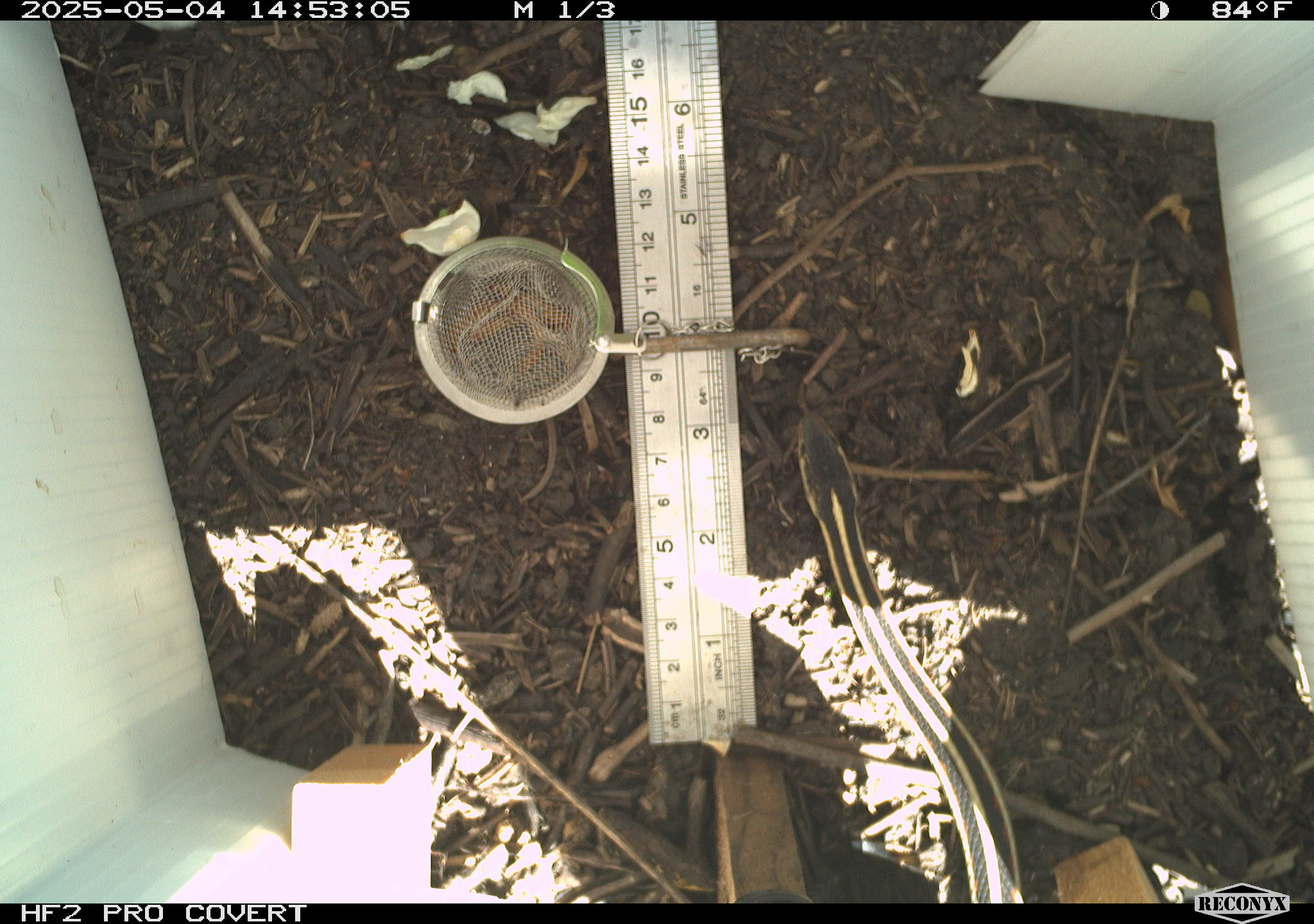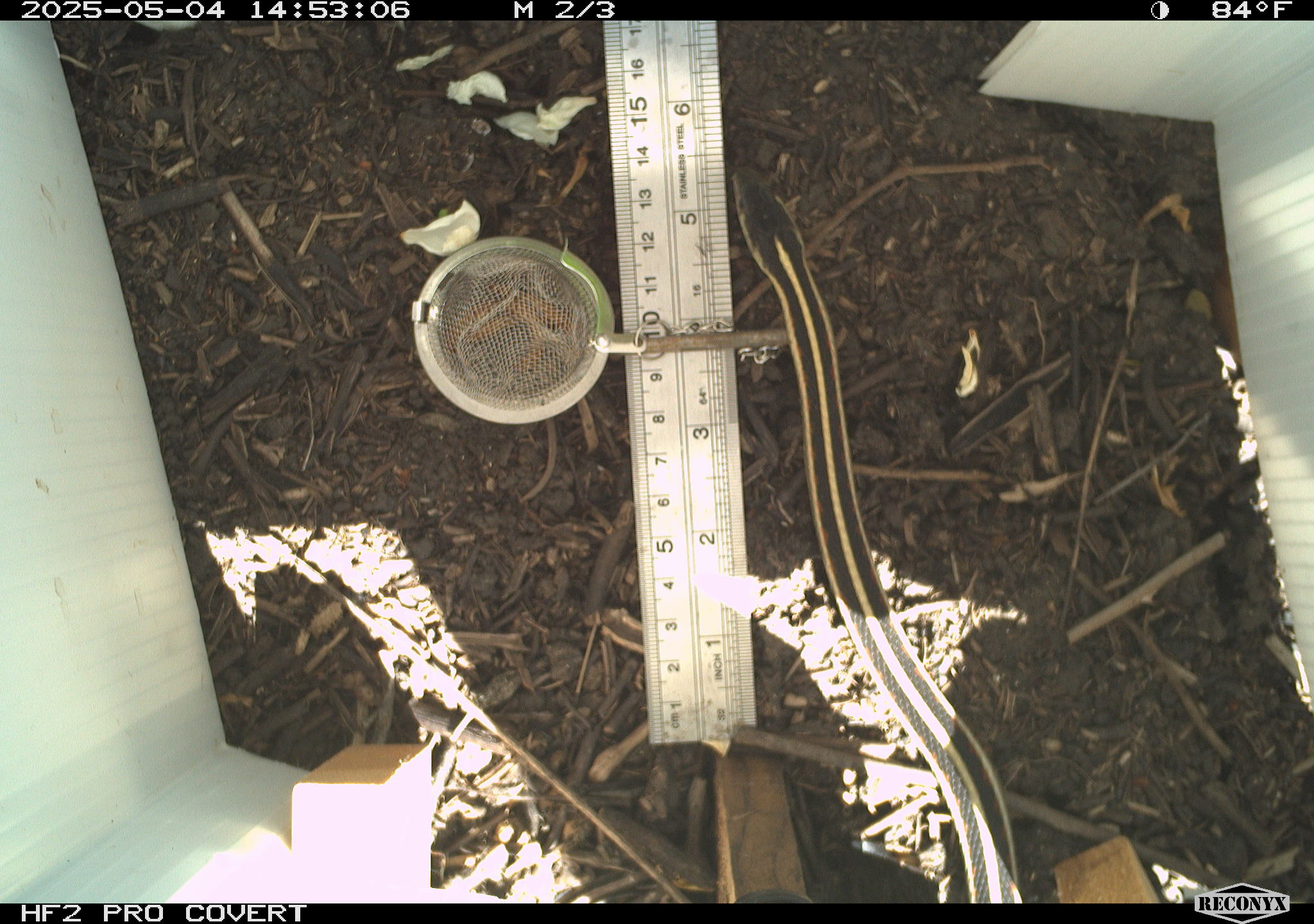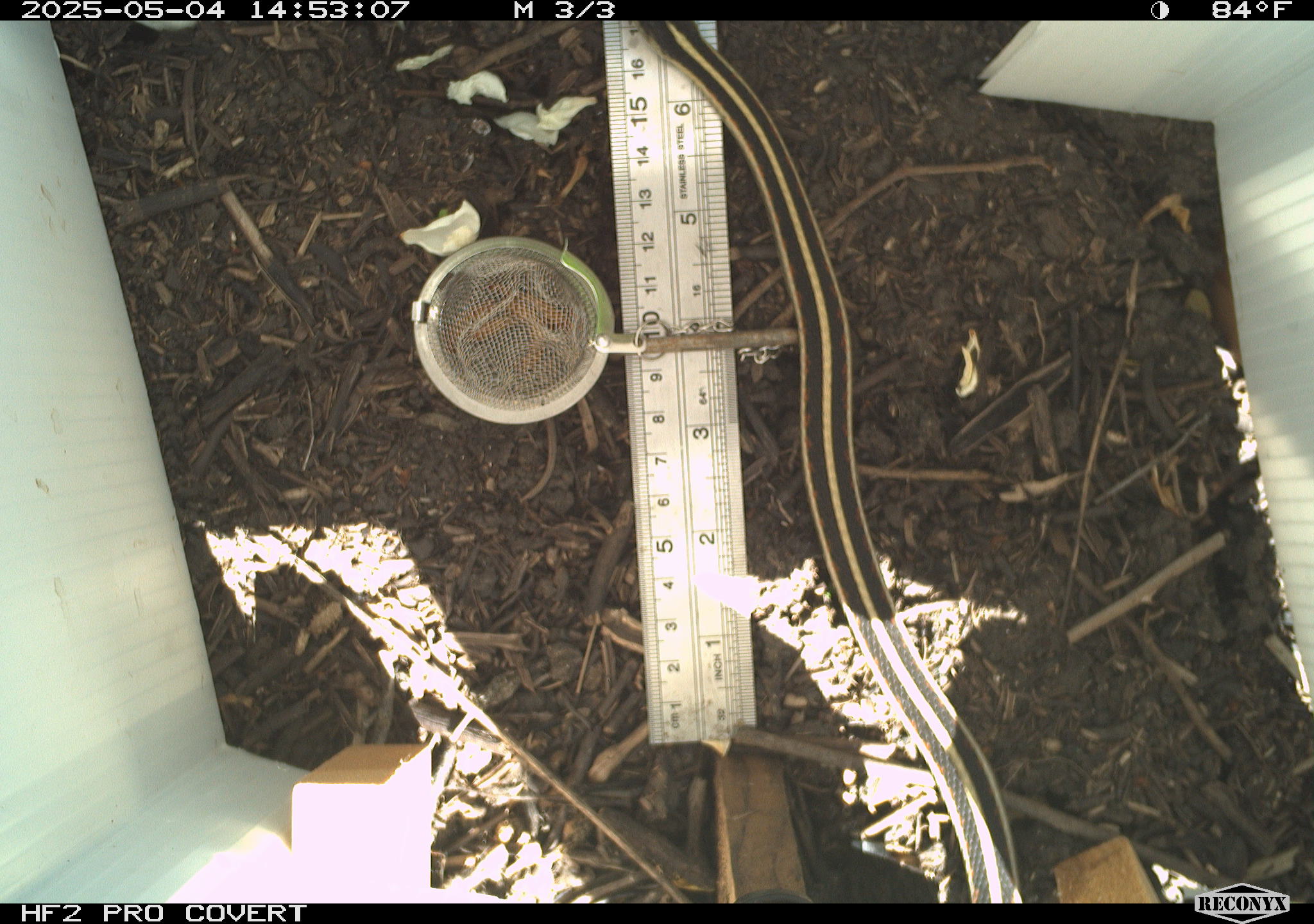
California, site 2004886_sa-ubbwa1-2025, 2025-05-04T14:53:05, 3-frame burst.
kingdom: Animalia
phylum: Chordata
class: Reptilia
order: Squamata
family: Colubridae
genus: Thamnophis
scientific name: Thamnophis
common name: american gartersnakes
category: thamnophis species